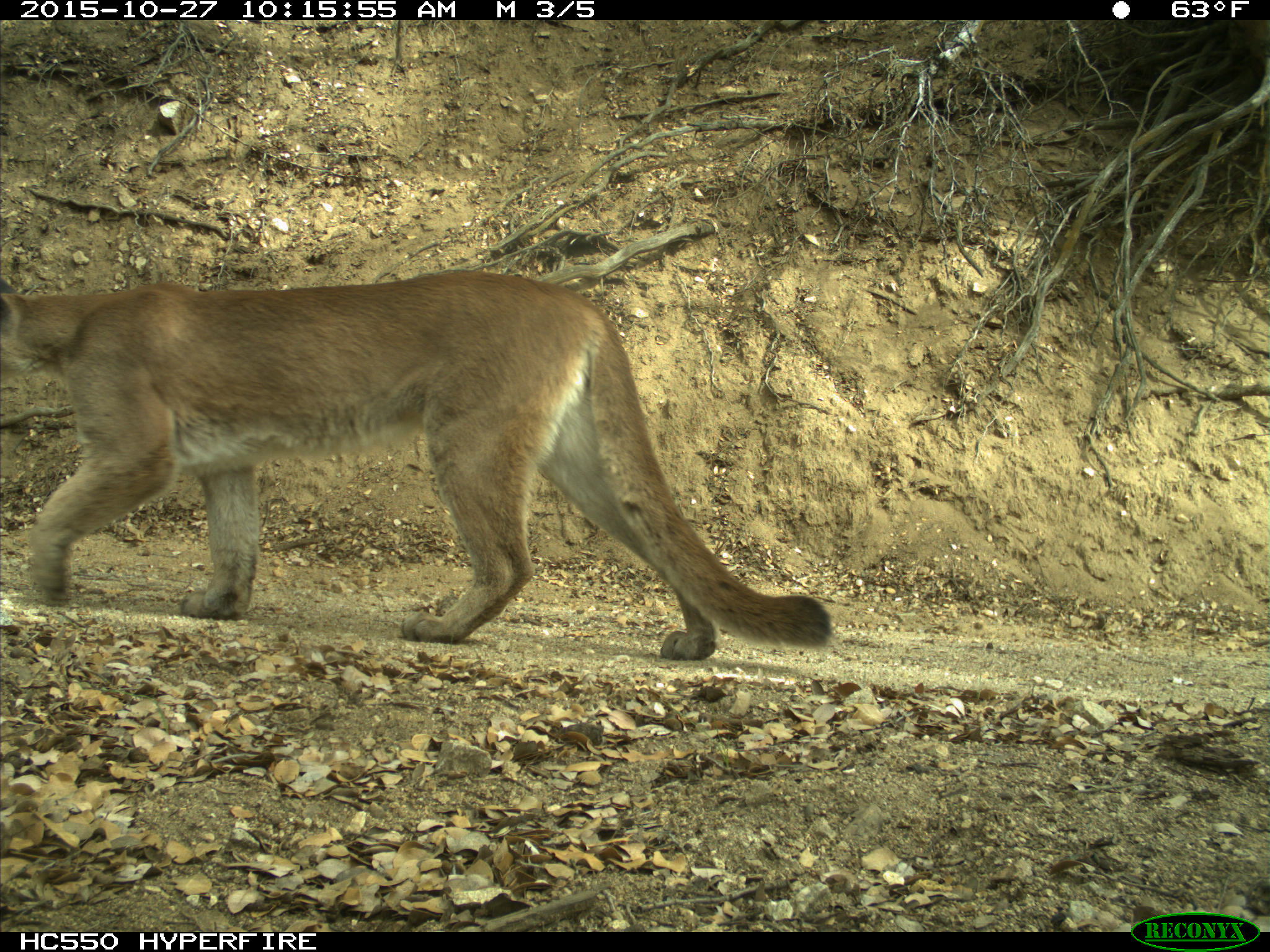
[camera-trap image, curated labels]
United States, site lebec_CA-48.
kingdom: Animalia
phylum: Chordata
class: Mammalia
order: Carnivora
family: Felidae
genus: Puma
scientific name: Puma concolor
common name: mountain lion